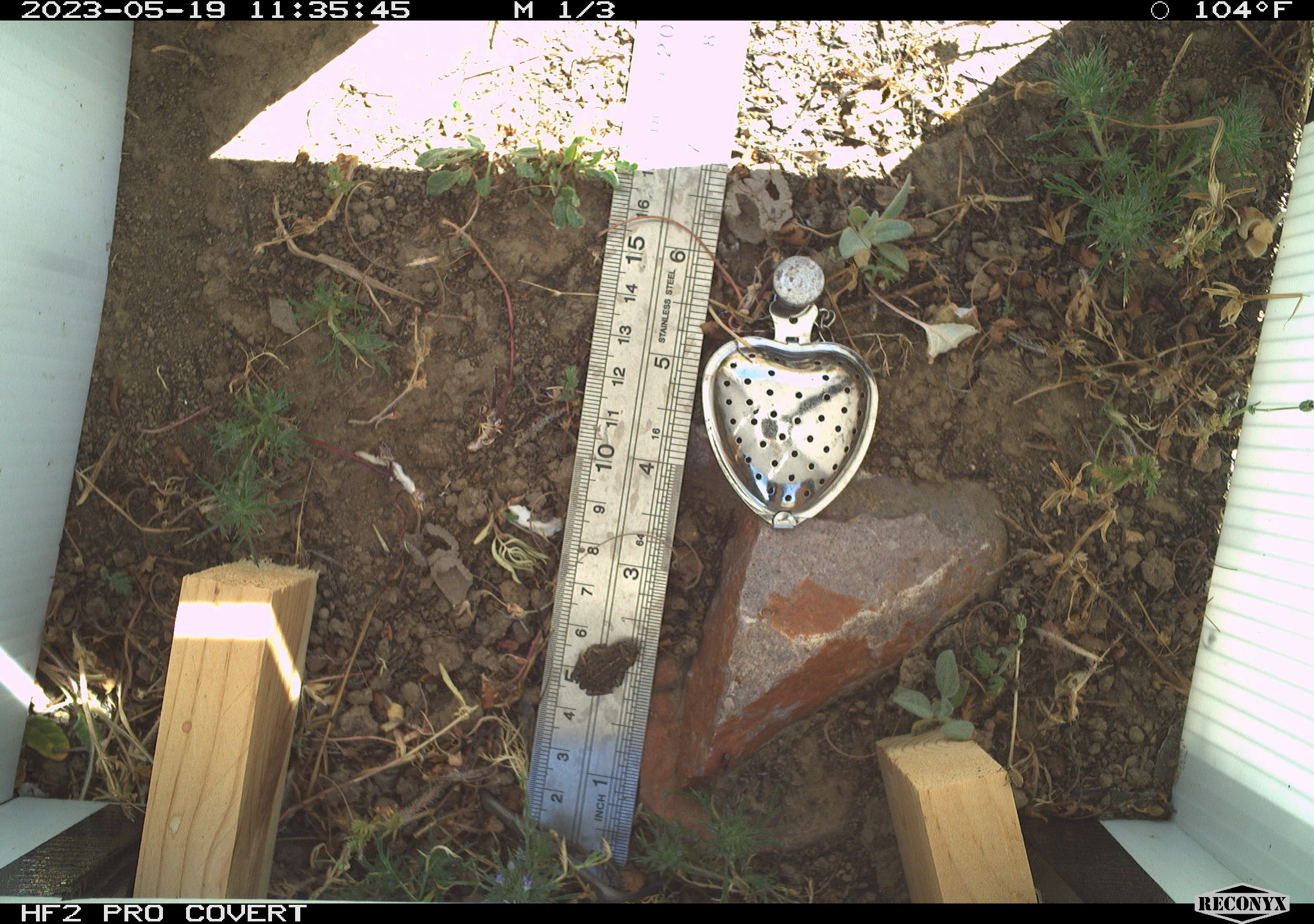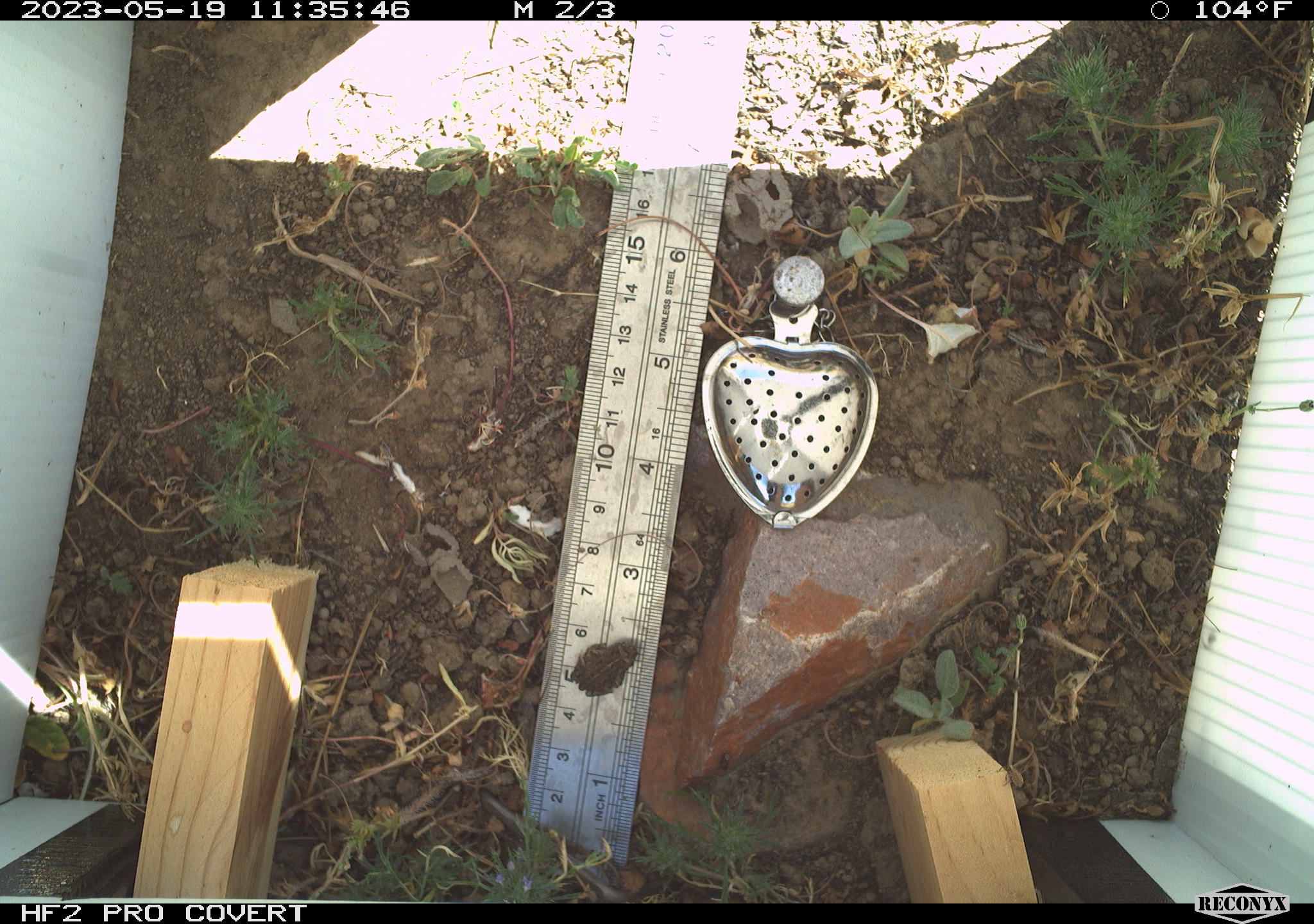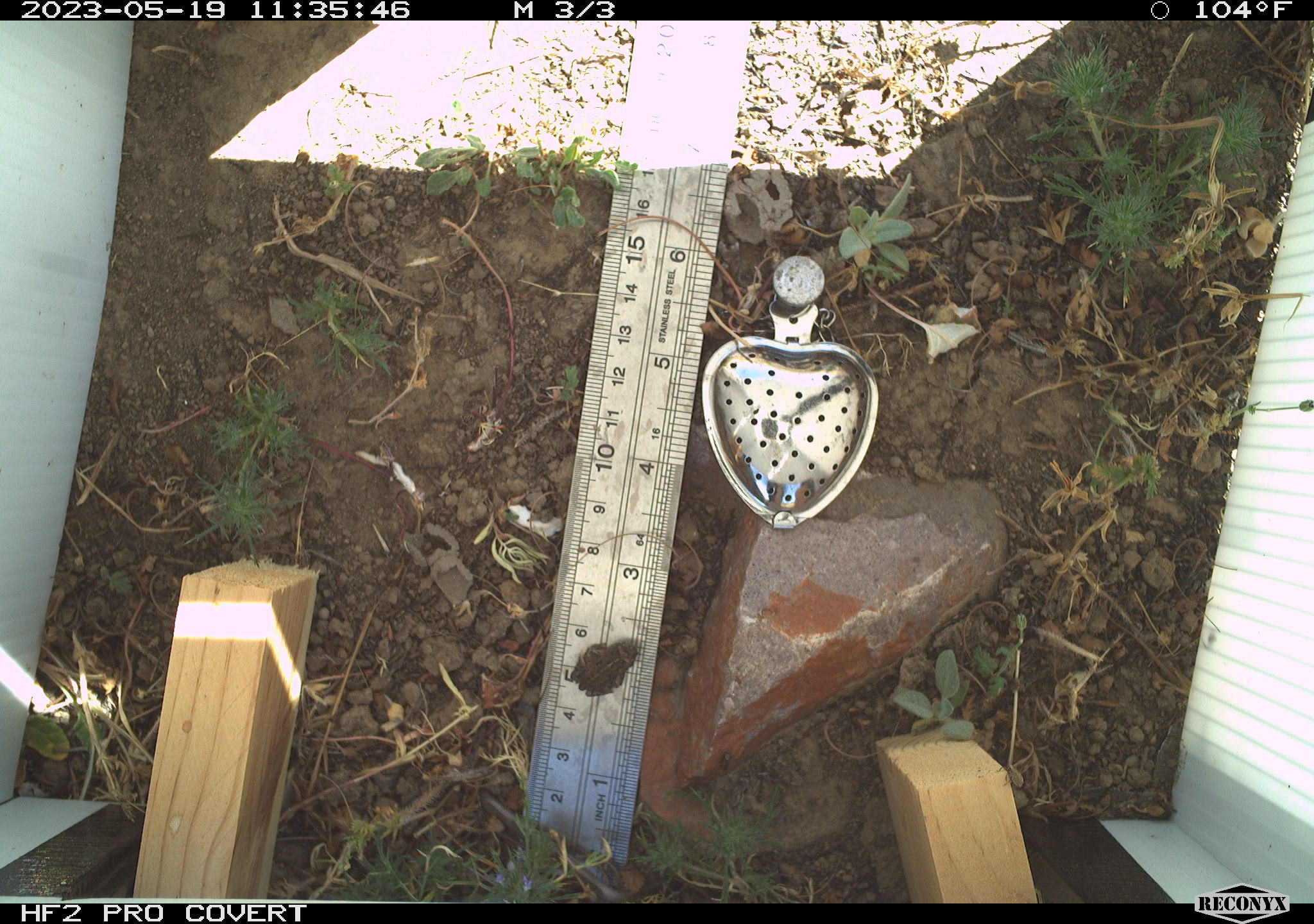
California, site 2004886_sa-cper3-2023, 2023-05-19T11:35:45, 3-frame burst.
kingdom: Animalia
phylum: Chordata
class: Amphibia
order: Anura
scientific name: Anura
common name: frogs